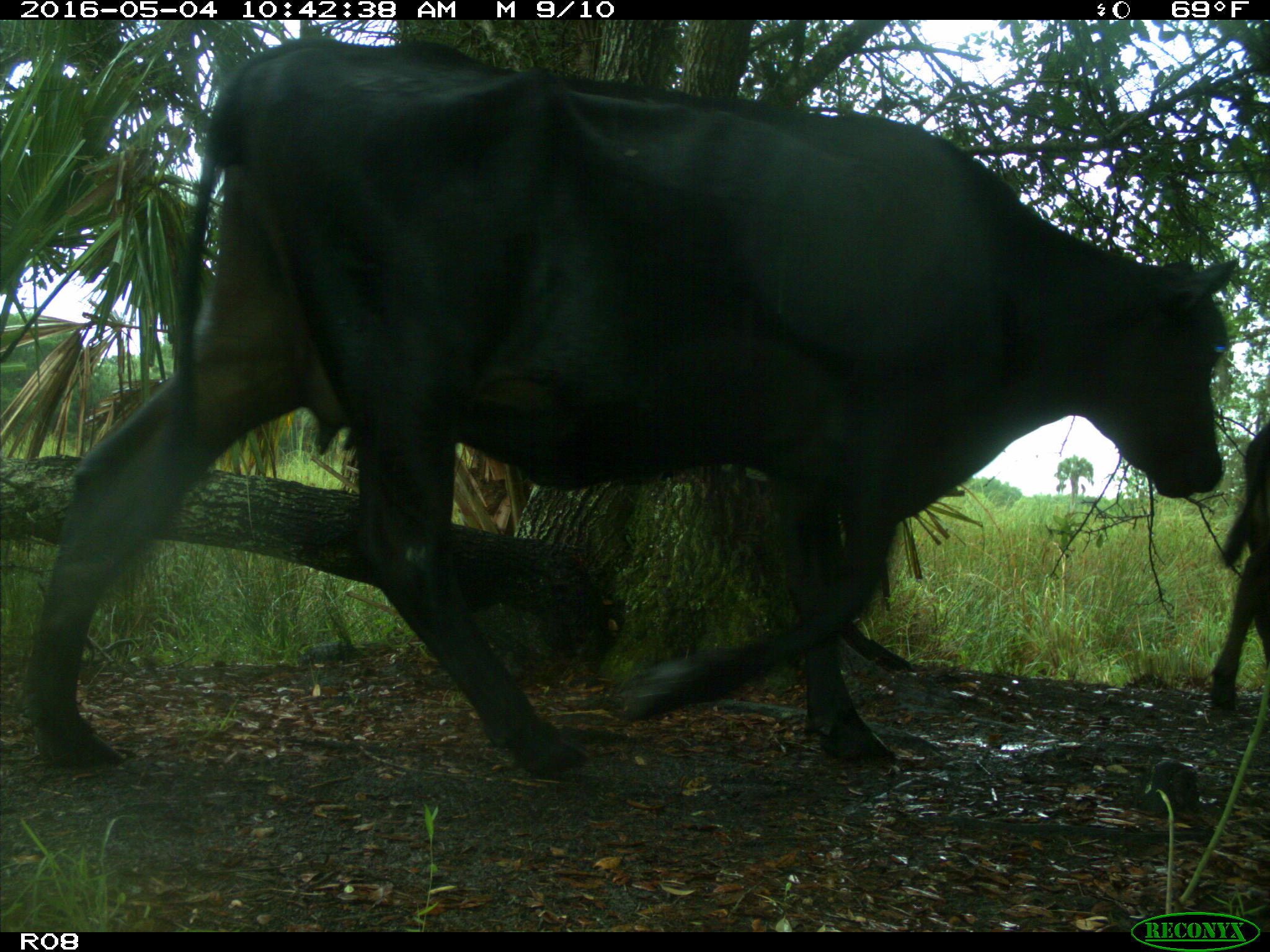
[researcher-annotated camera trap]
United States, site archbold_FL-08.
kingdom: Animalia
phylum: Chordata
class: Mammalia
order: Artiodactyla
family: Bovidae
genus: Bos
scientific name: Bos taurus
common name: domestic cow